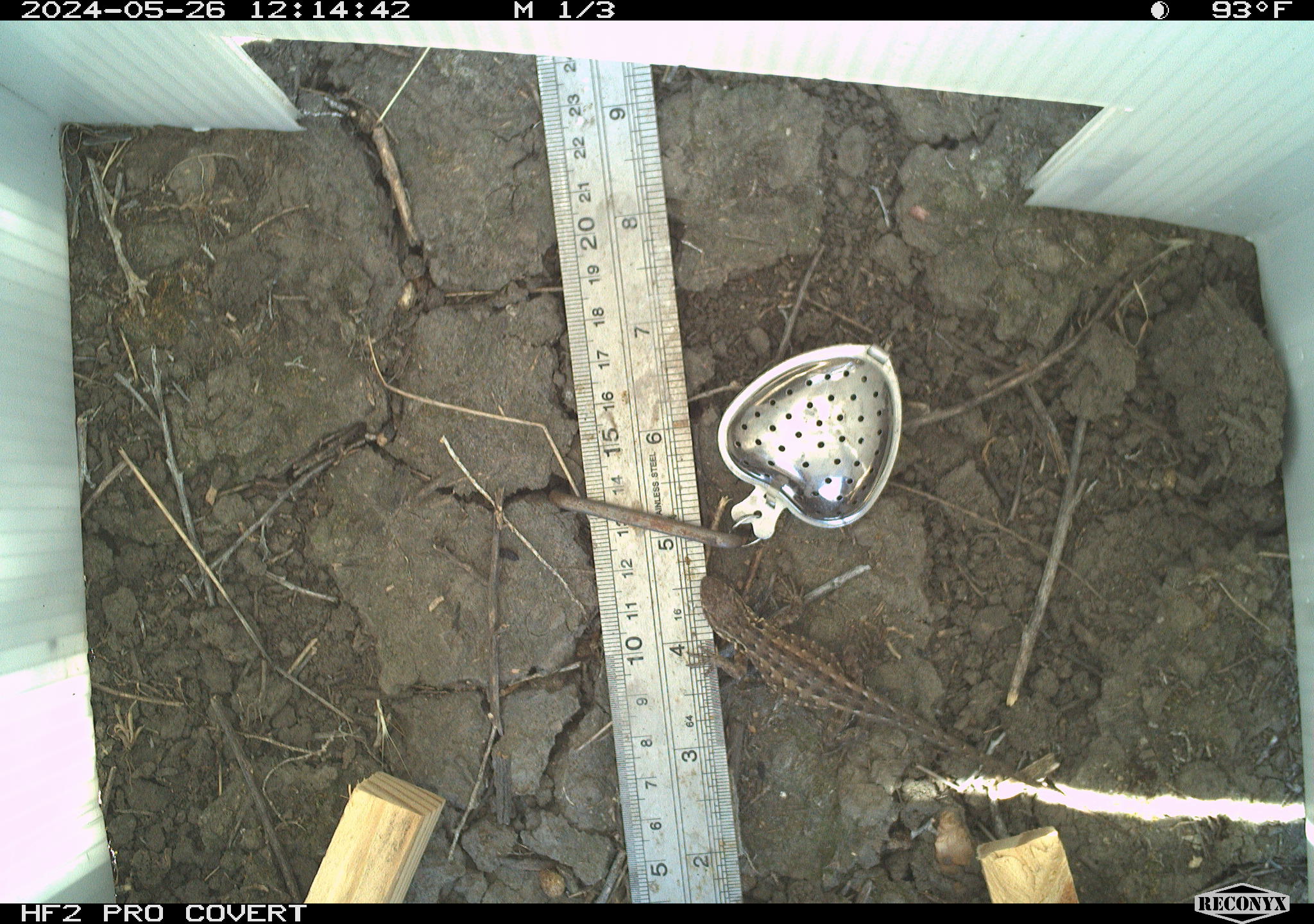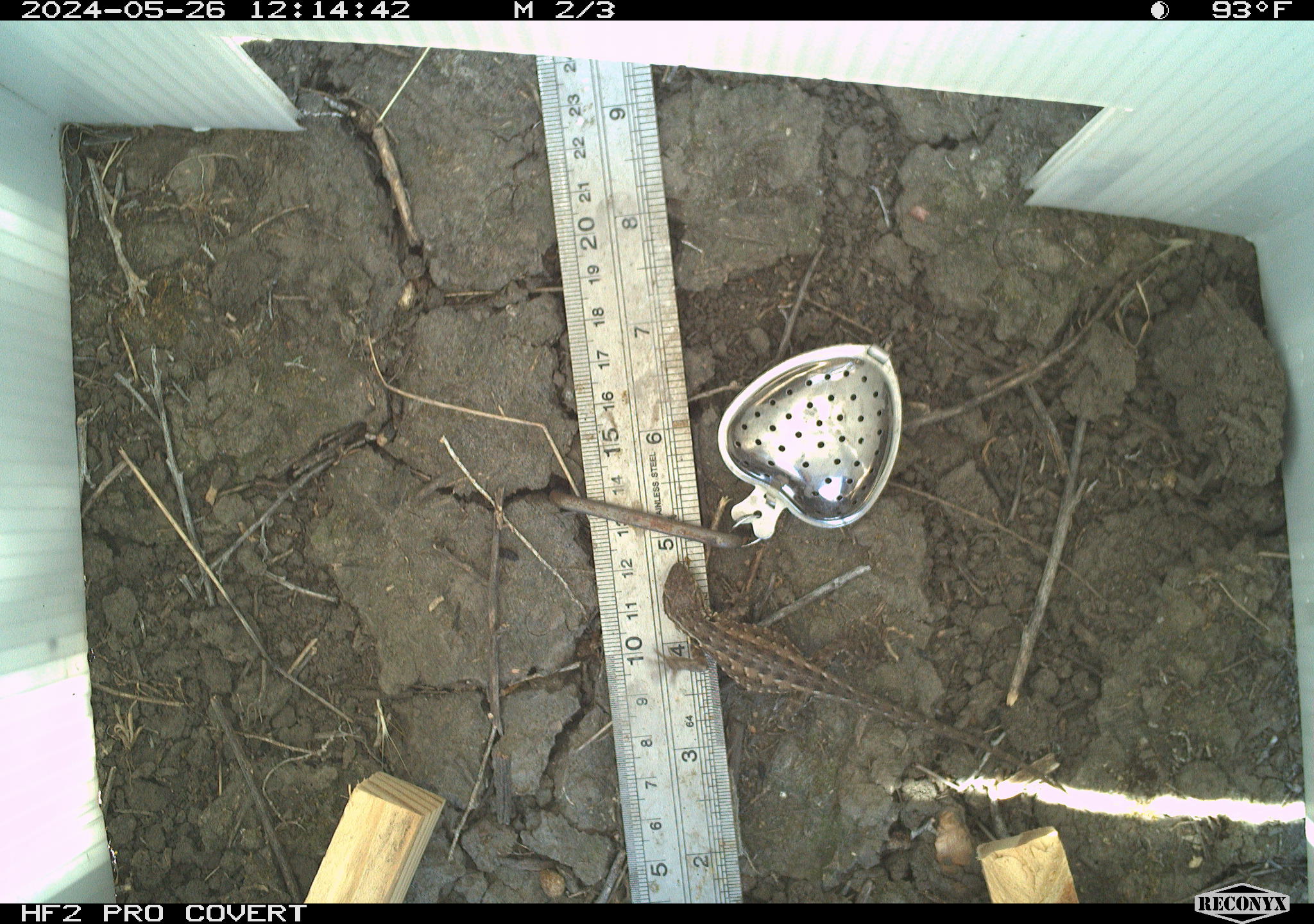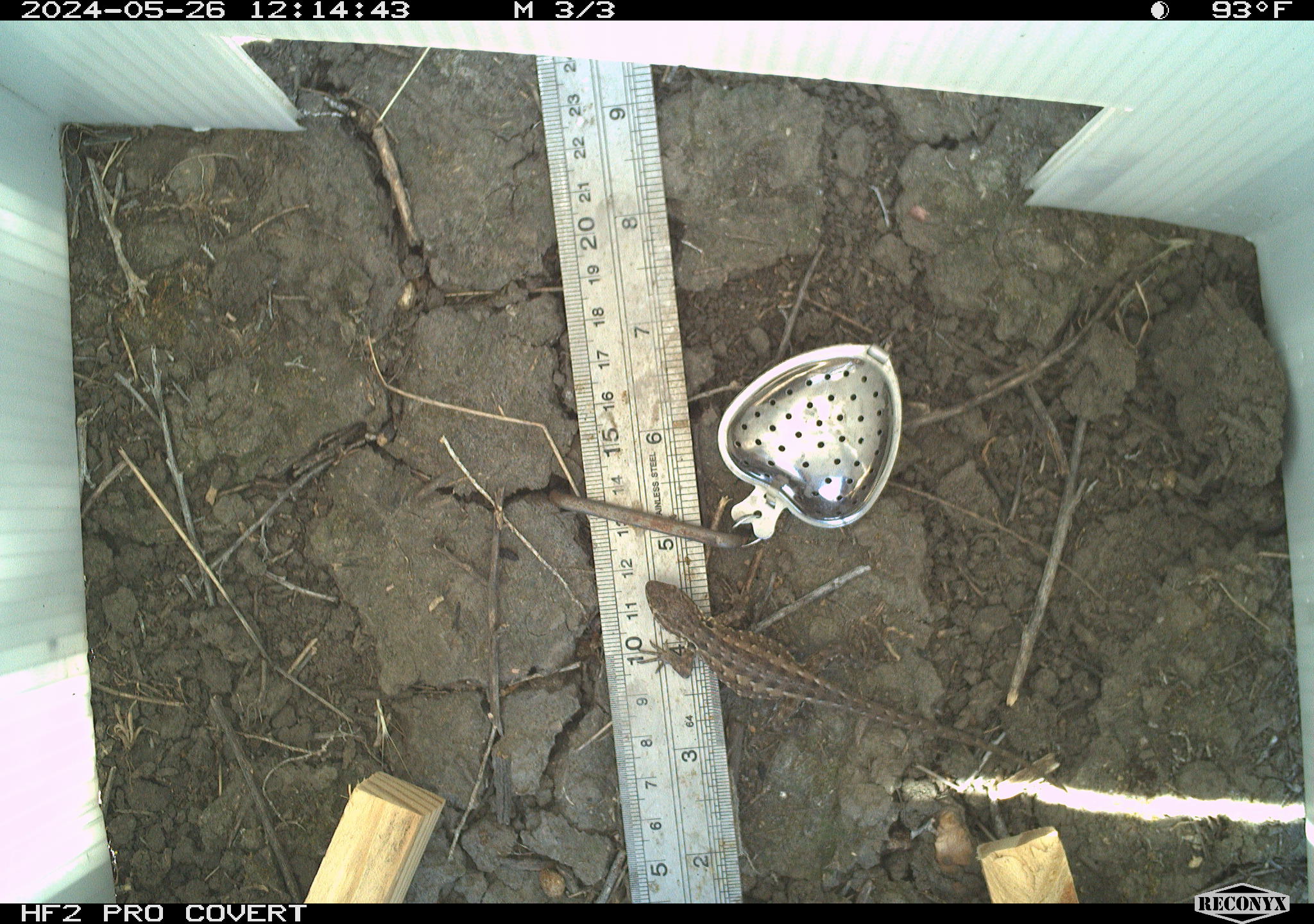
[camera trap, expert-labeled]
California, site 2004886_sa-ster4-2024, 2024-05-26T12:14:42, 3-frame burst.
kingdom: Animalia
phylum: Chordata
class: Reptilia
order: Squamata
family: Phrynosomatidae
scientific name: Phrynosomatidae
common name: phrynosomatid lizards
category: phrynosomatidae family